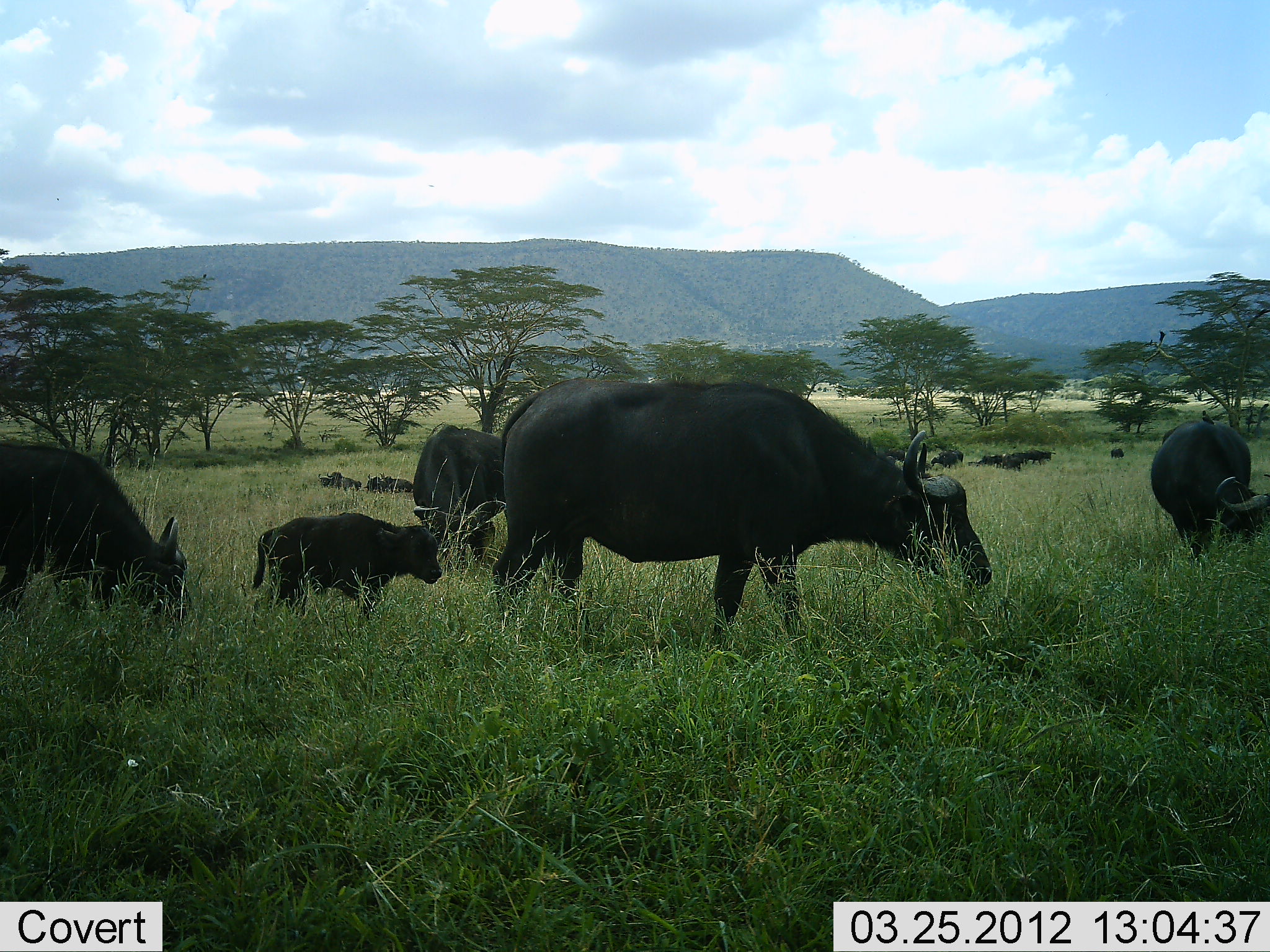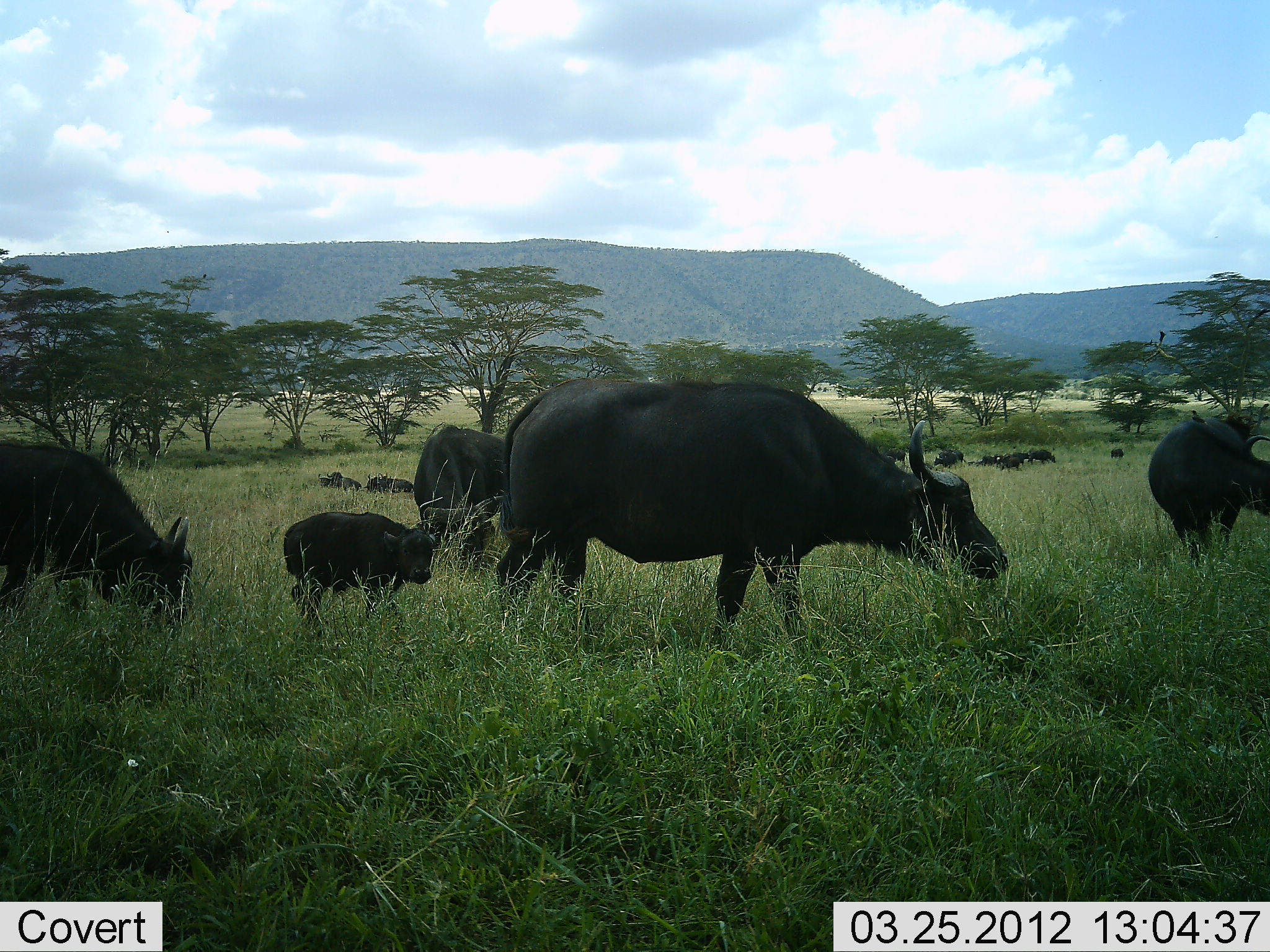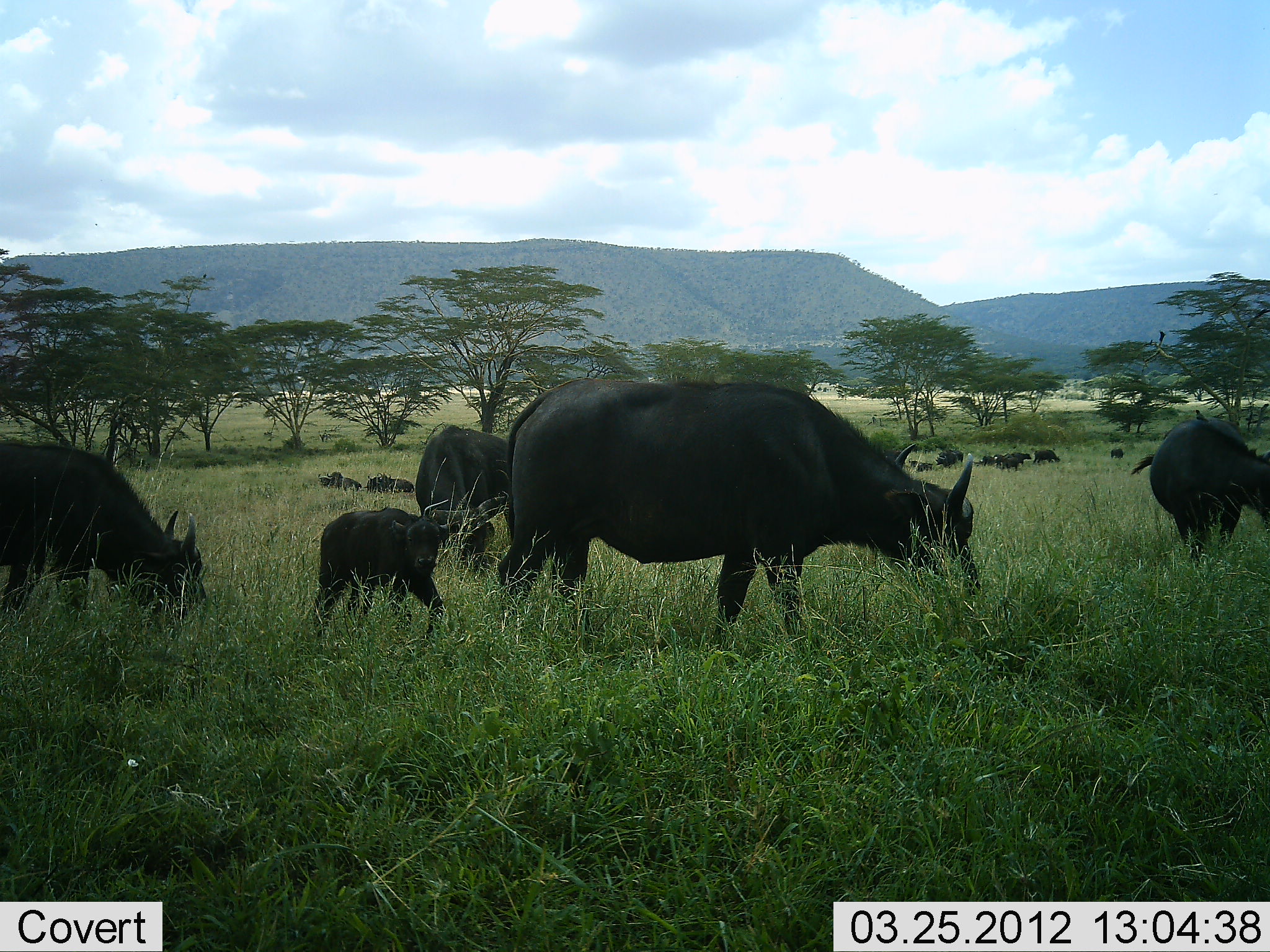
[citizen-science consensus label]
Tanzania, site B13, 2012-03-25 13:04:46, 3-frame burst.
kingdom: Animalia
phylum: Chordata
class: Mammalia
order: Artiodactyla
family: Bovidae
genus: Syncerus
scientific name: Syncerus caffer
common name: cape buffalo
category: buffalo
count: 11-50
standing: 35%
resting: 23%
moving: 42%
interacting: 0%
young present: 94%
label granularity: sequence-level